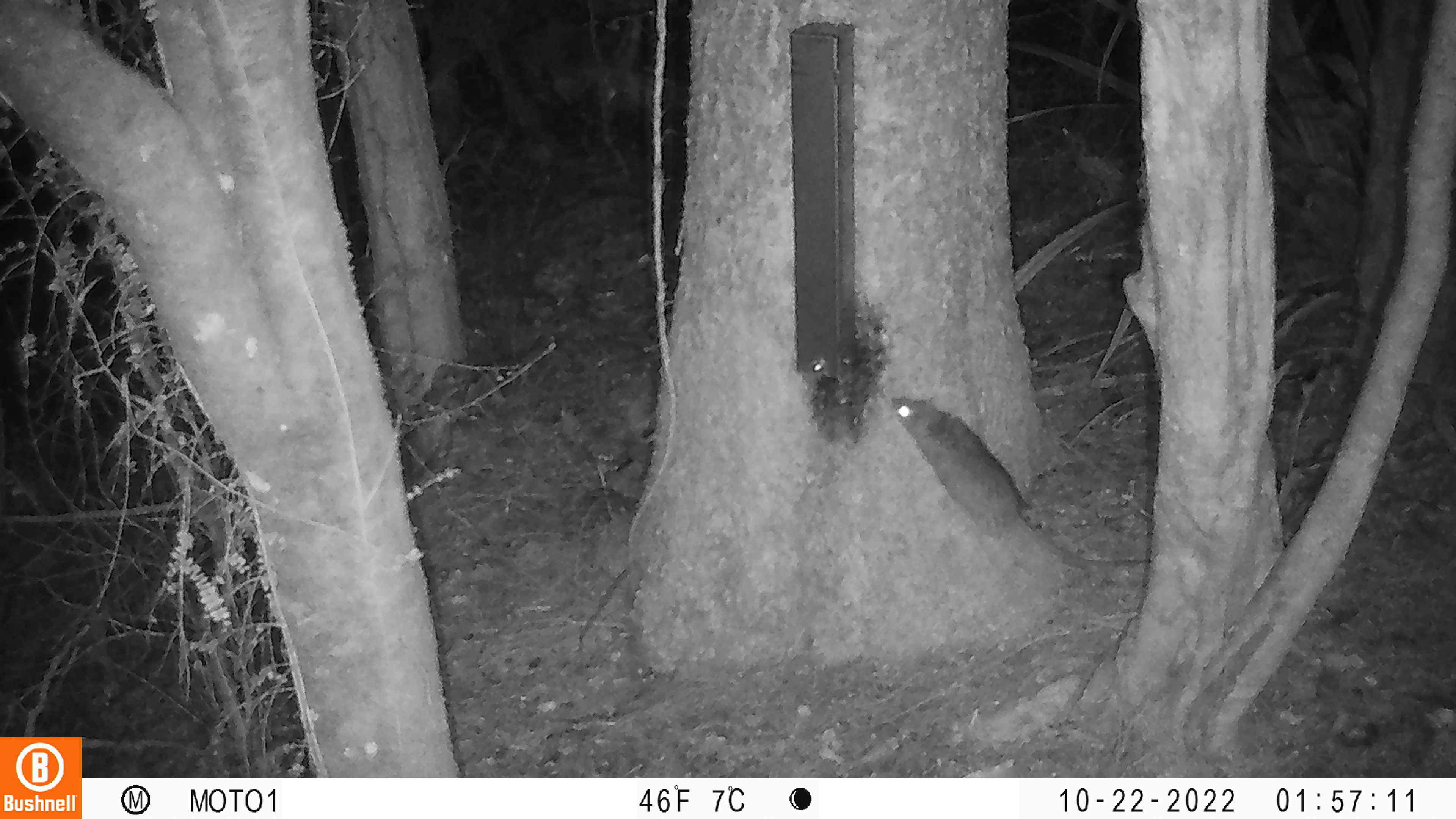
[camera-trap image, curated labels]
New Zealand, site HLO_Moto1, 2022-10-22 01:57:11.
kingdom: Animalia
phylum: Chordata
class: Mammalia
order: Rodentia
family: Muridae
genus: Rattus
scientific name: Rattus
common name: rat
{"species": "rat (Rattus)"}